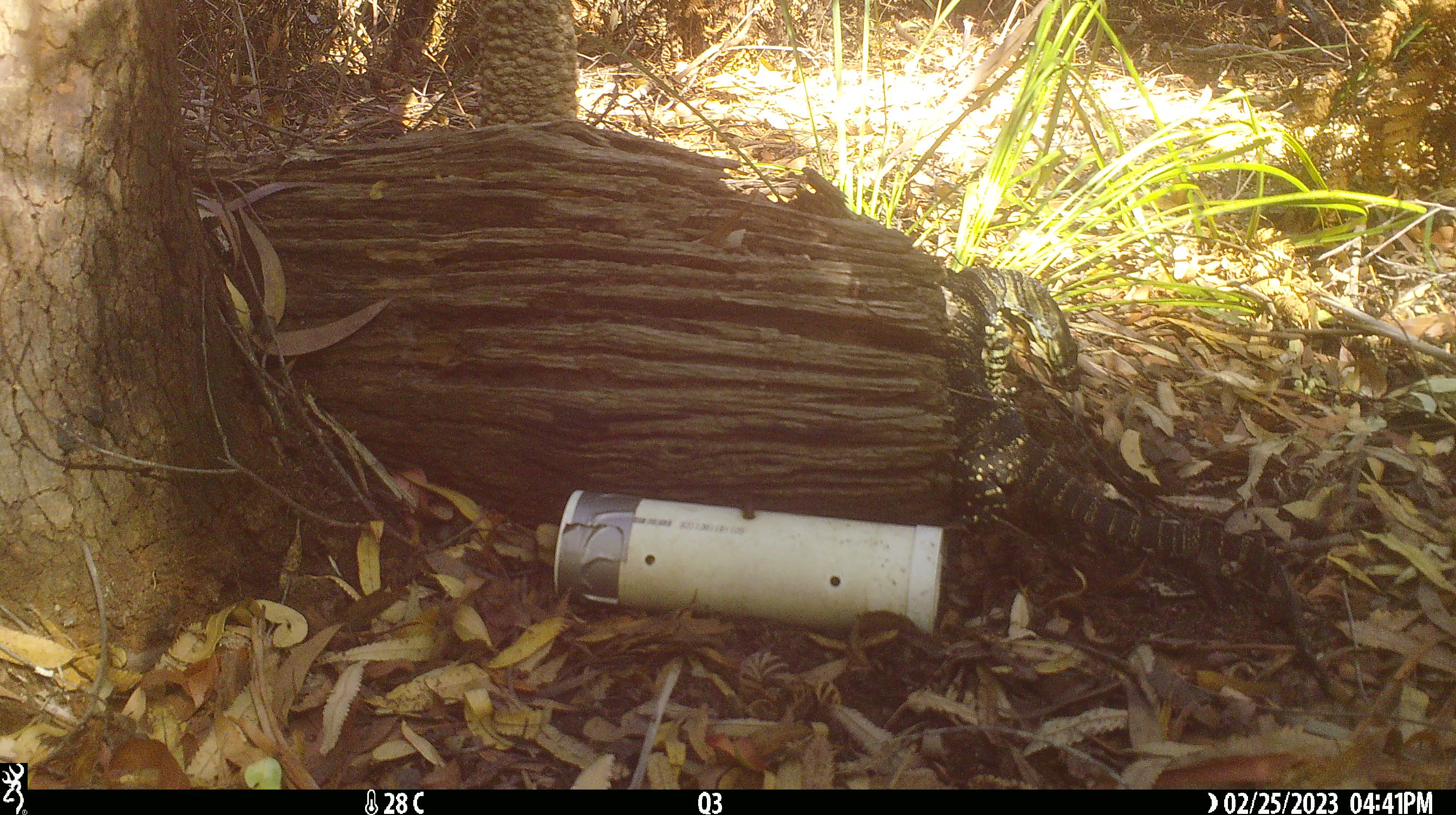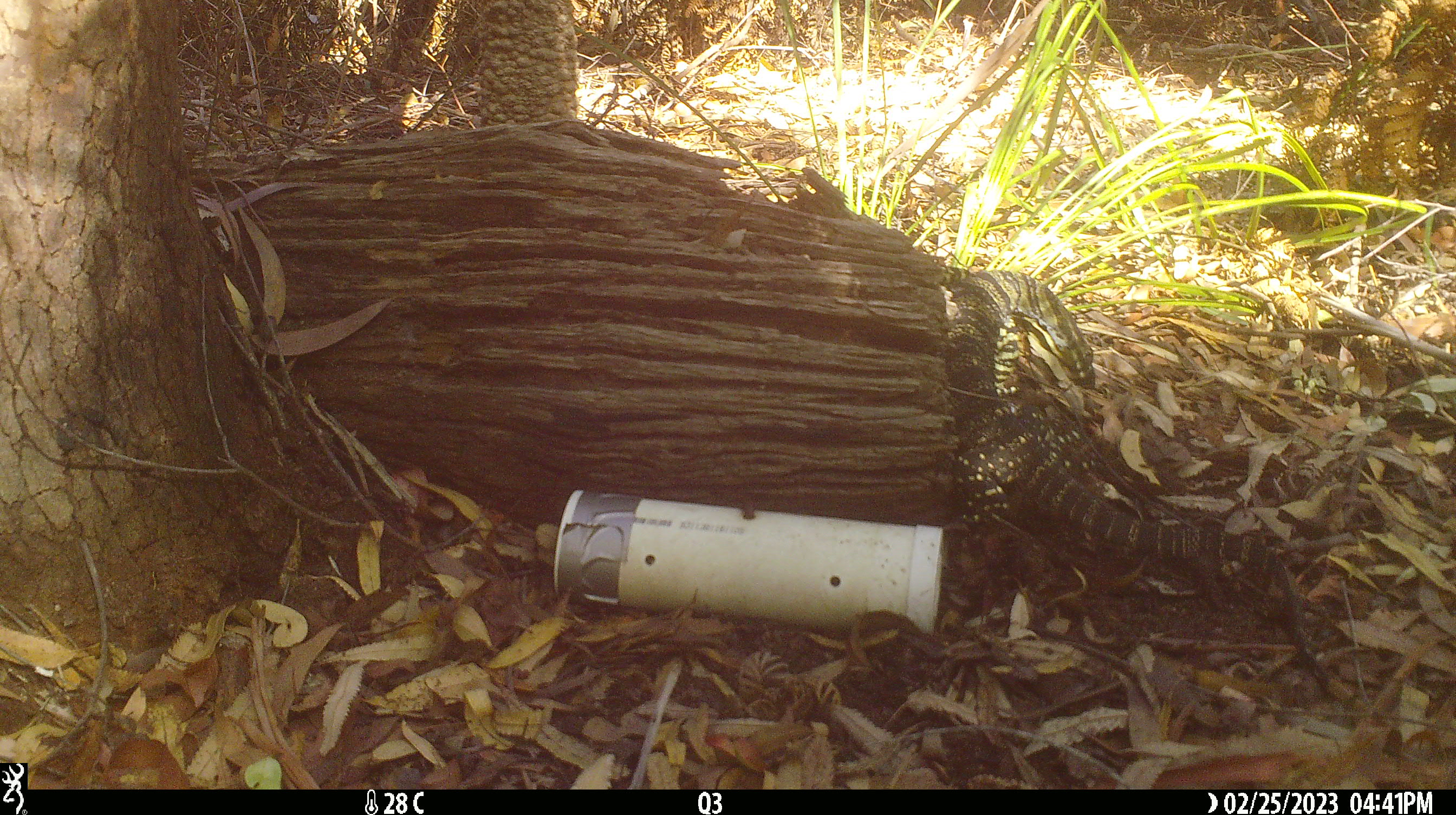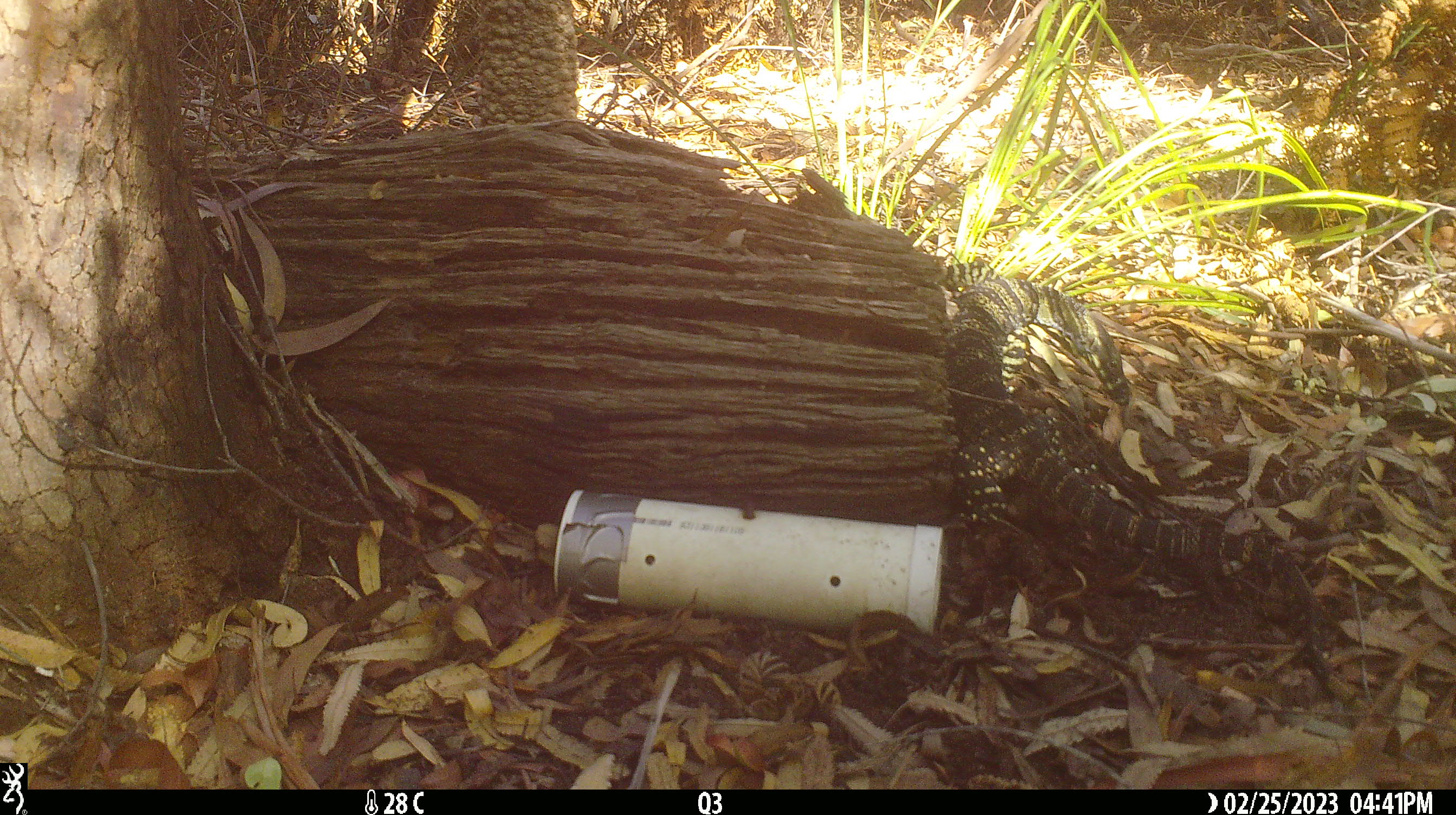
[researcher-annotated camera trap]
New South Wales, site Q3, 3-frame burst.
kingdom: Animalia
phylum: Chordata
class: Reptilia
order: Squamata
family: Varanidae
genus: Varanus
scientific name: Varanus varius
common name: lace monitor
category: goanna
Goanna (lace monitor) (Varanus varius).